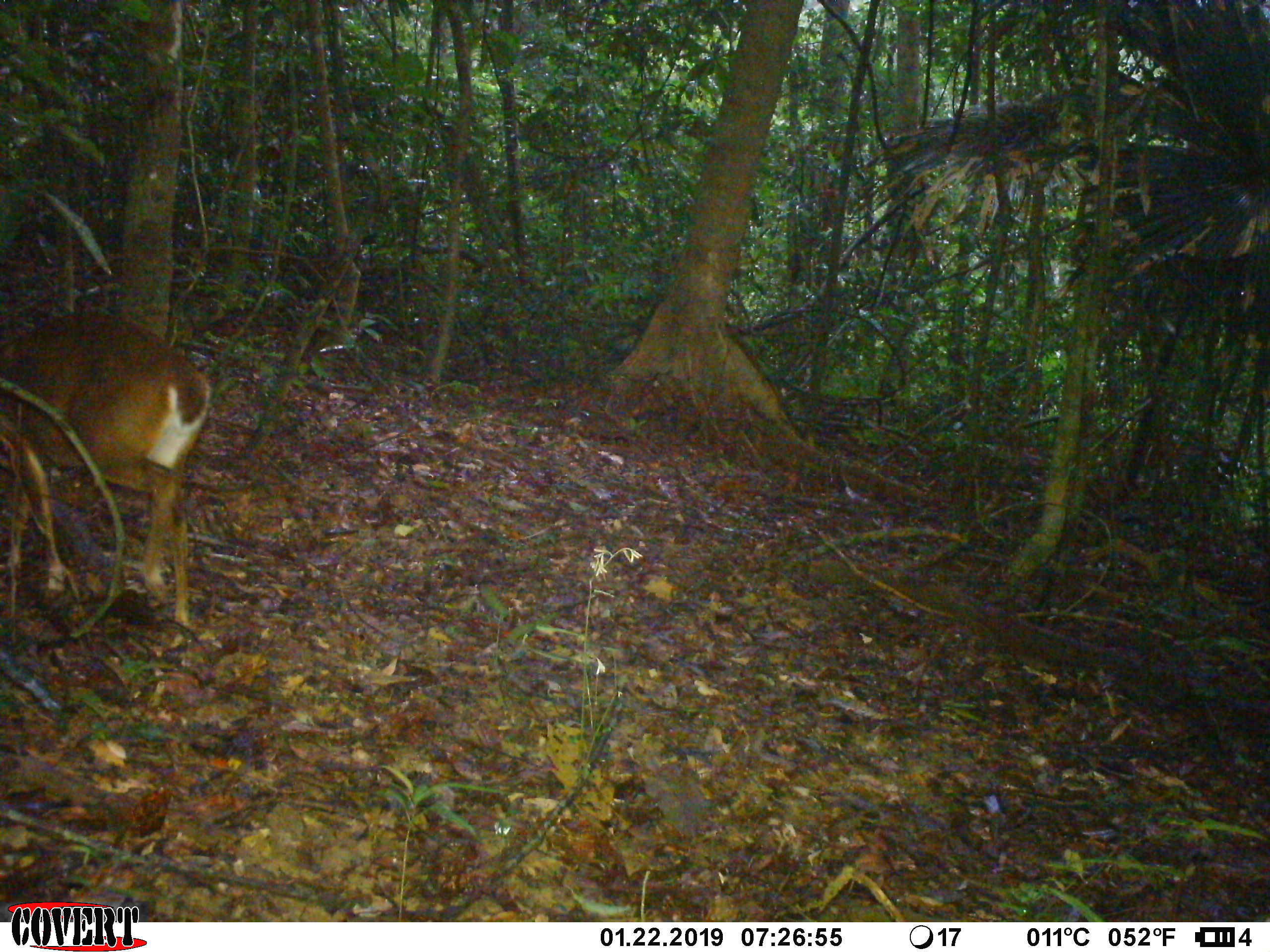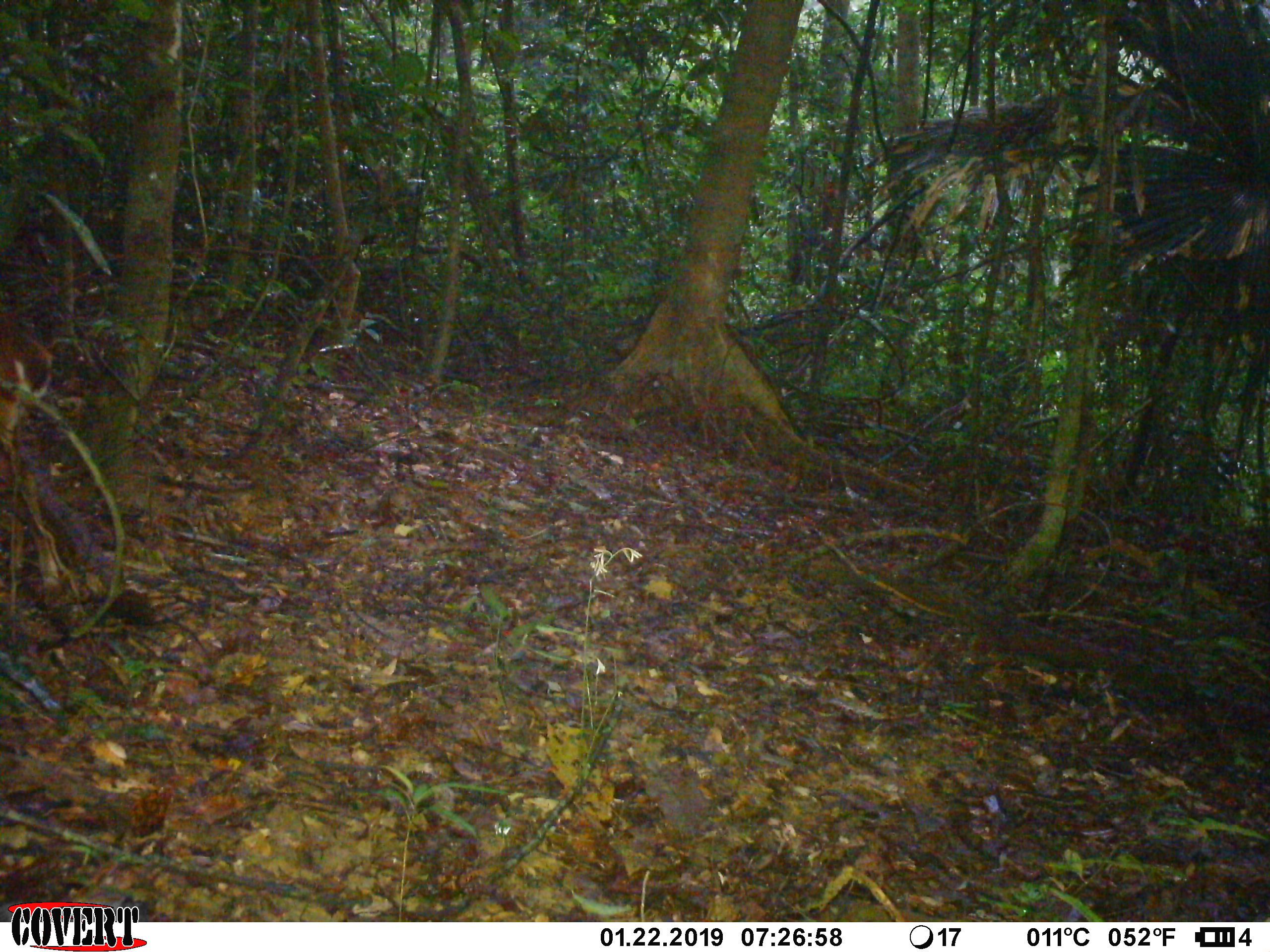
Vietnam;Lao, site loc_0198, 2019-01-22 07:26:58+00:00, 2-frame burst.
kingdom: Animalia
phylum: Chordata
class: Mammalia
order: Artiodactyla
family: Cervidae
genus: Muntiacus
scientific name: Muntiacus vuquangensis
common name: large-antlered muntjac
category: large antlered muntjac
Large antlered muntjac (large-antlered muntjac) (Muntiacus vuquangensis). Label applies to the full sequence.